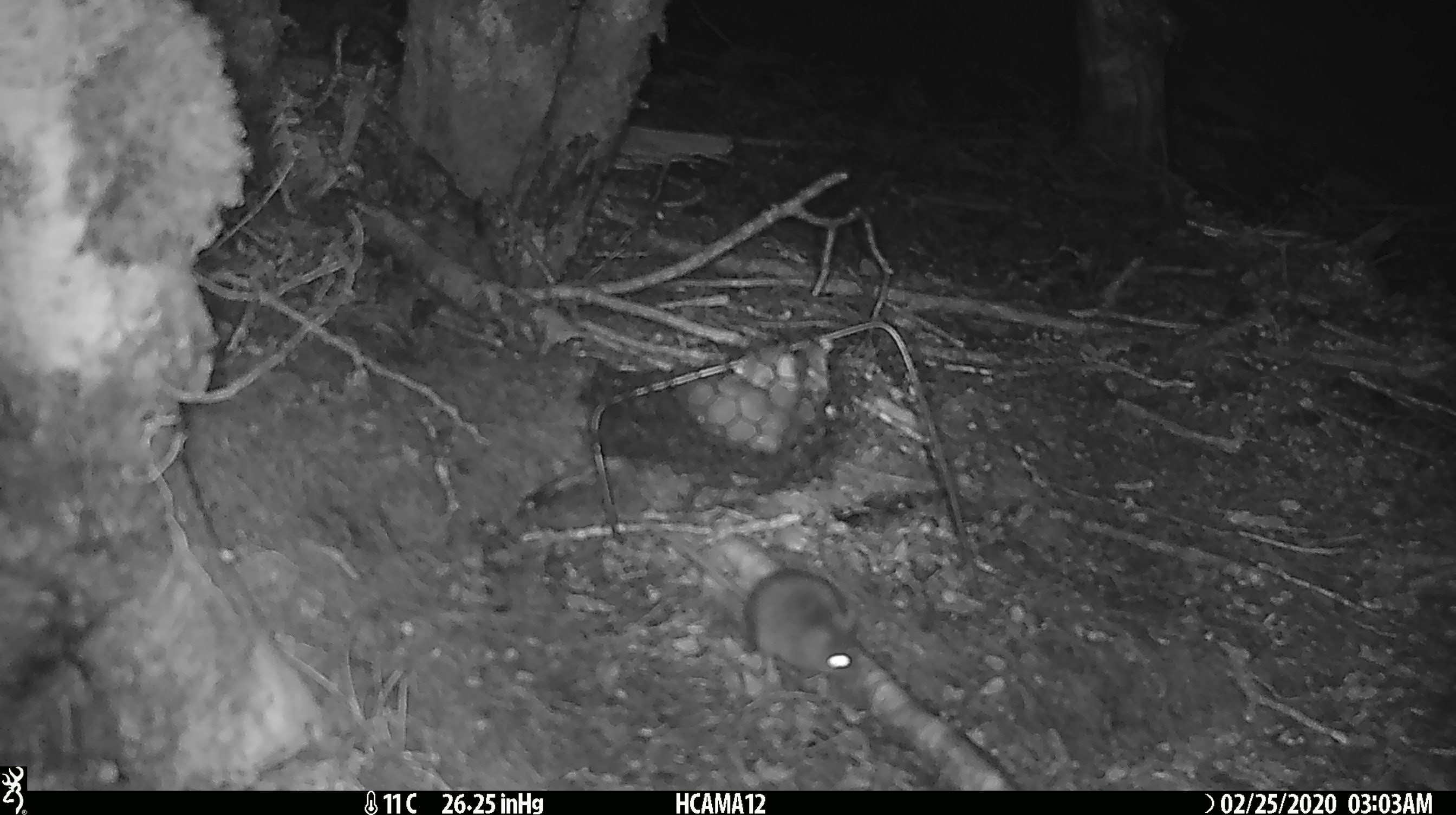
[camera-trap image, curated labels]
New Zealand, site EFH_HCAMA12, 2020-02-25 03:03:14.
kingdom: Animalia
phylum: Chordata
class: Mammalia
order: Rodentia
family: Muridae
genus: Mus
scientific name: Mus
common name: mouse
Mouse (Mus).